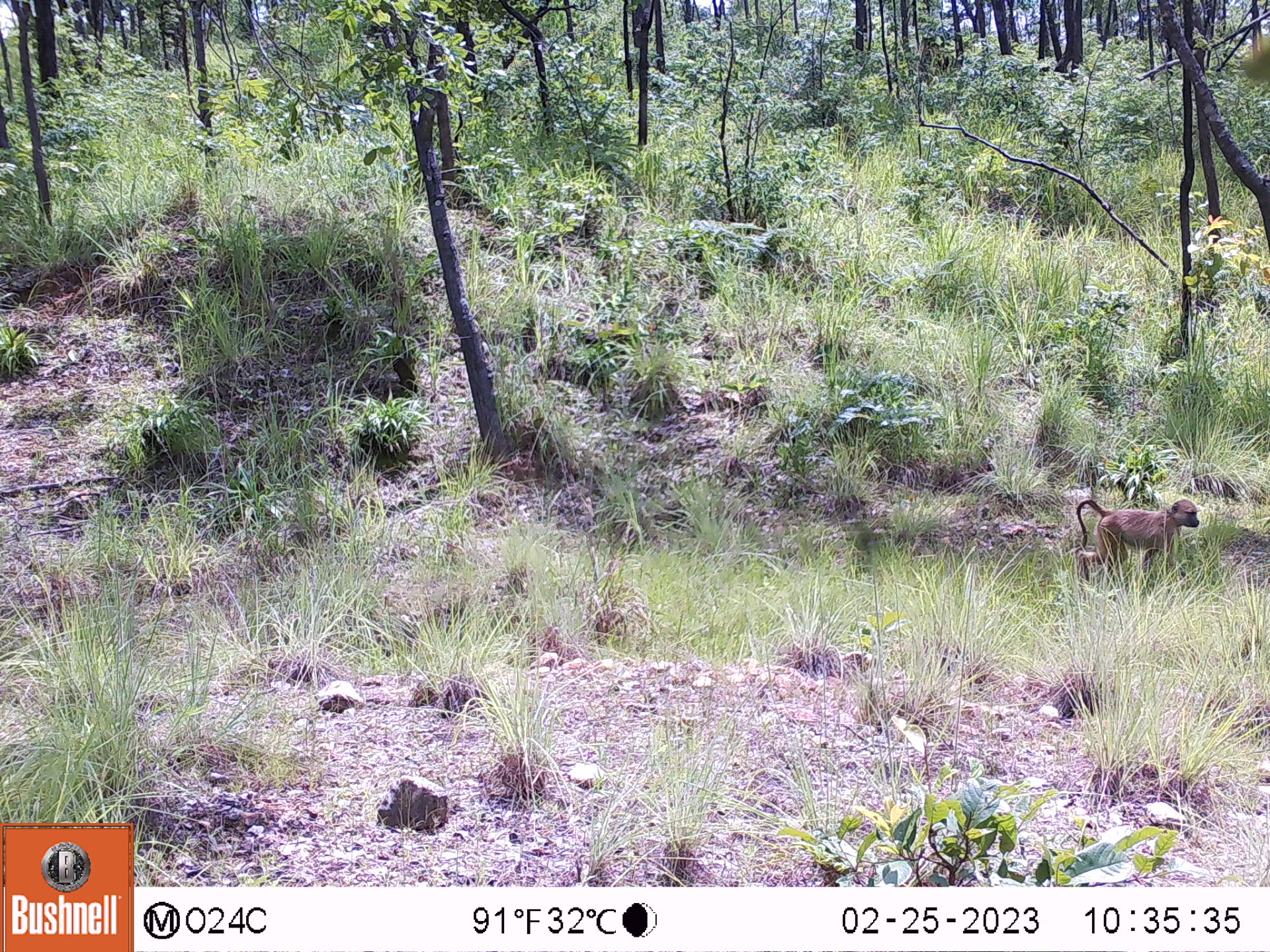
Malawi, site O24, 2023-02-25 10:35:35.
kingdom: Animalia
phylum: Chordata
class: Mammalia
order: Primates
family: Cercopithecidae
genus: Papio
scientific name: Papio cynocephalus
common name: yellow baboon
Yellow baboon (Papio cynocephalus), count 1.